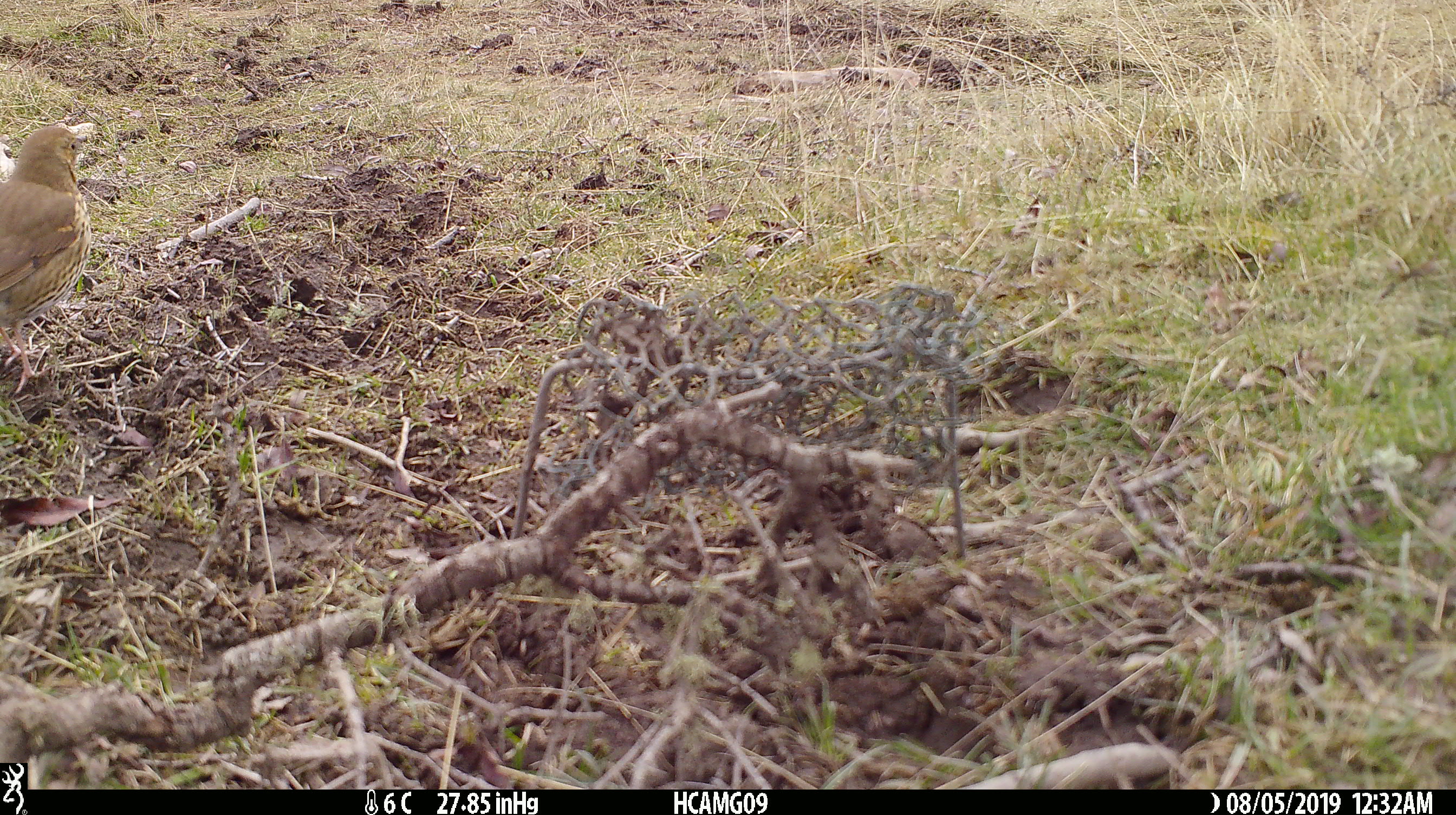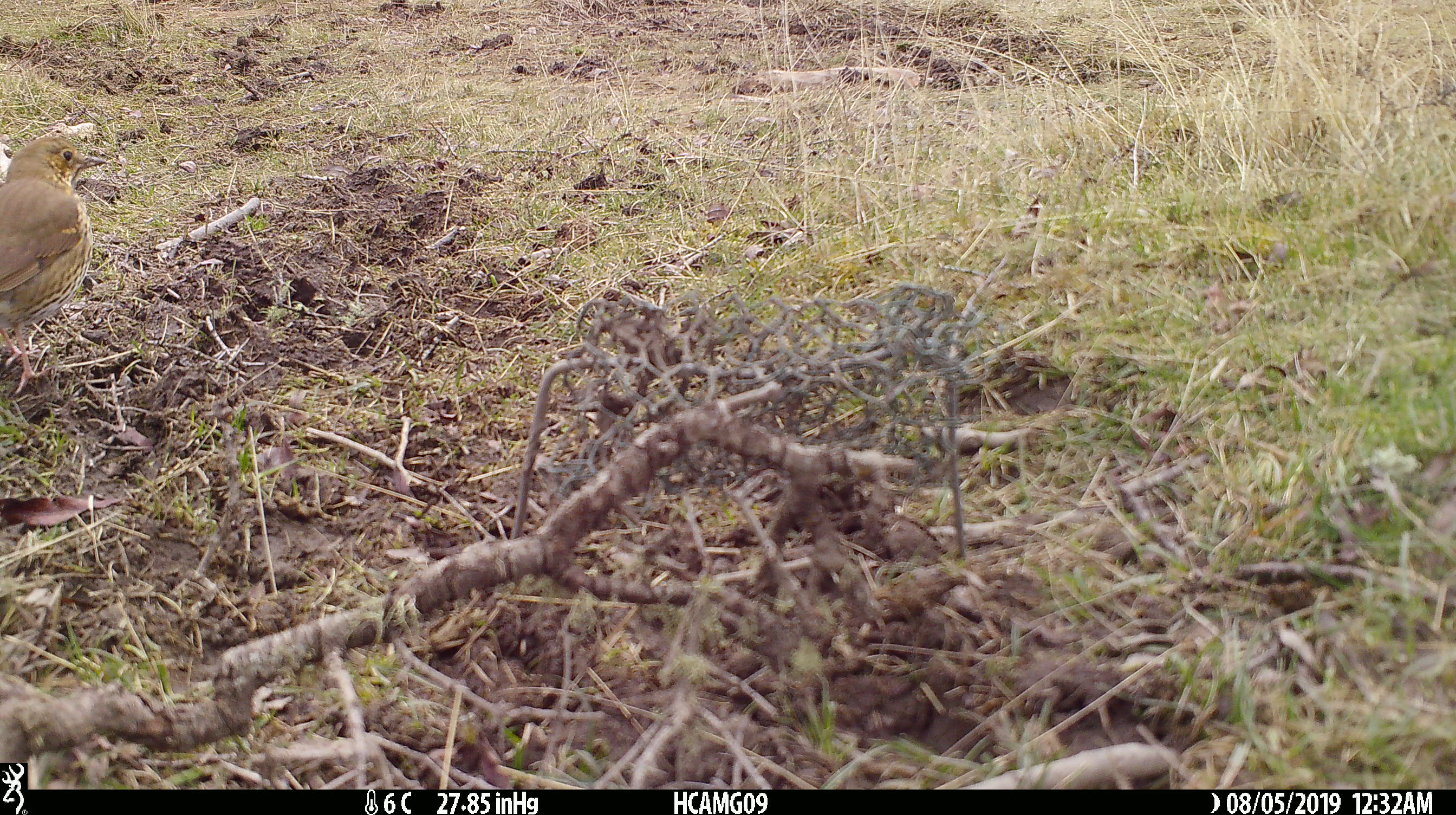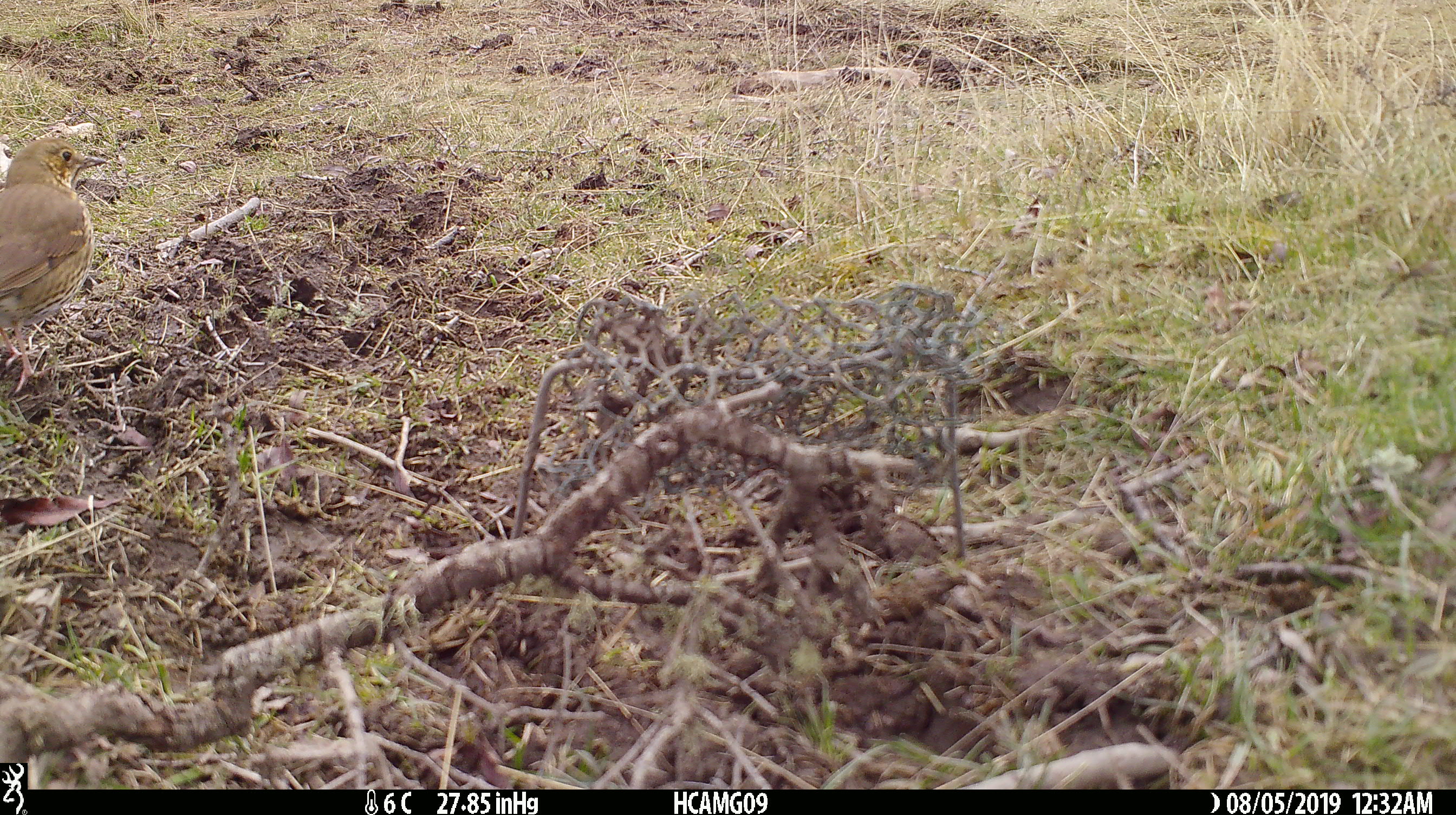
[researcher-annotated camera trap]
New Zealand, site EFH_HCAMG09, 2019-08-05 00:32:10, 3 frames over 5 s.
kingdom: Animalia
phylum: Chordata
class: Aves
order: Passeriformes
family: Turdidae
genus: Turdus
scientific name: Turdus philomelos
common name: song thrush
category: thrush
Thrush (song thrush) (Turdus philomelos).